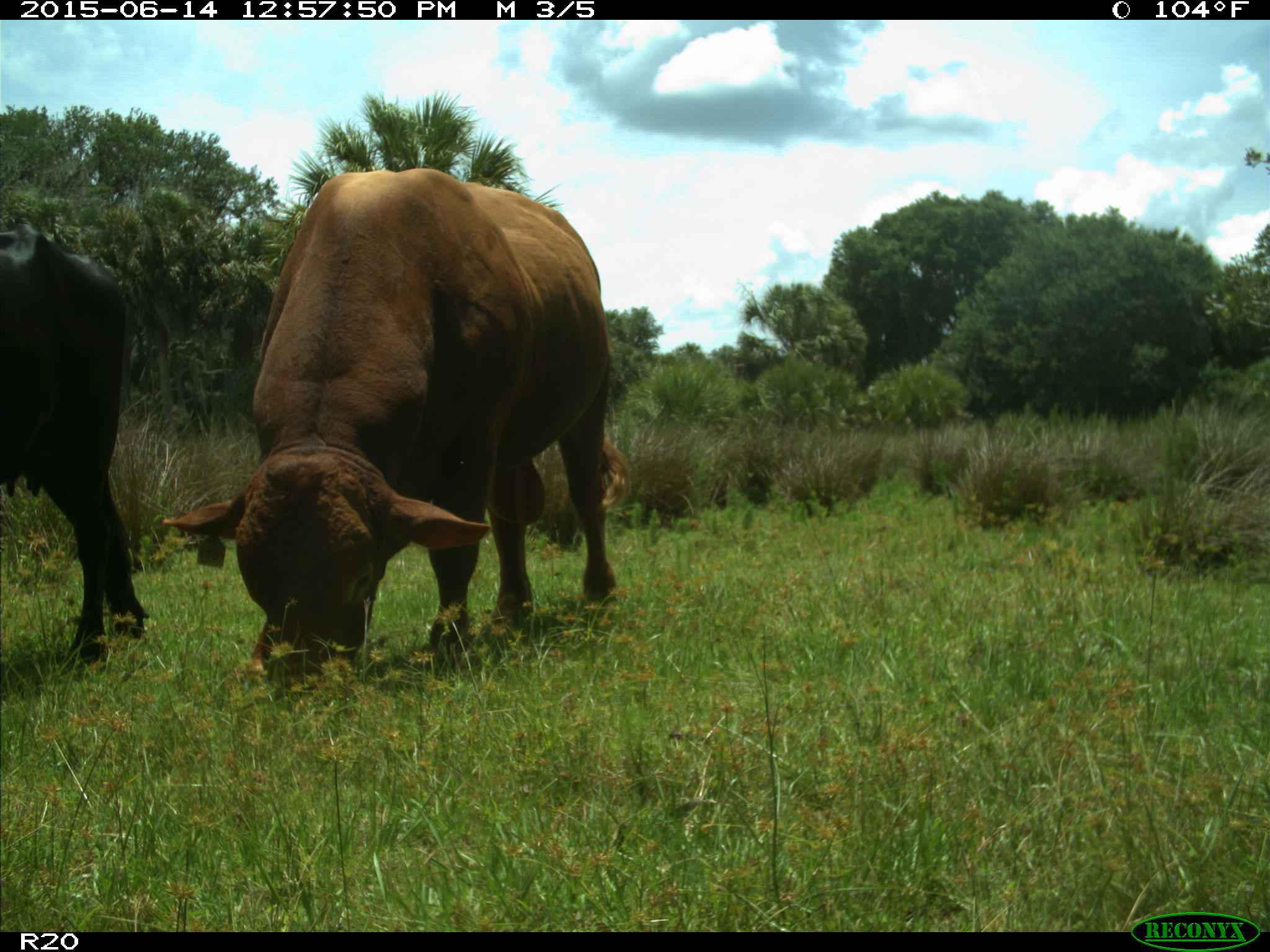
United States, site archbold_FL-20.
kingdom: Animalia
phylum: Chordata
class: Mammalia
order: Artiodactyla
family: Bovidae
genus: Bos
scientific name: Bos taurus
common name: domestic cow